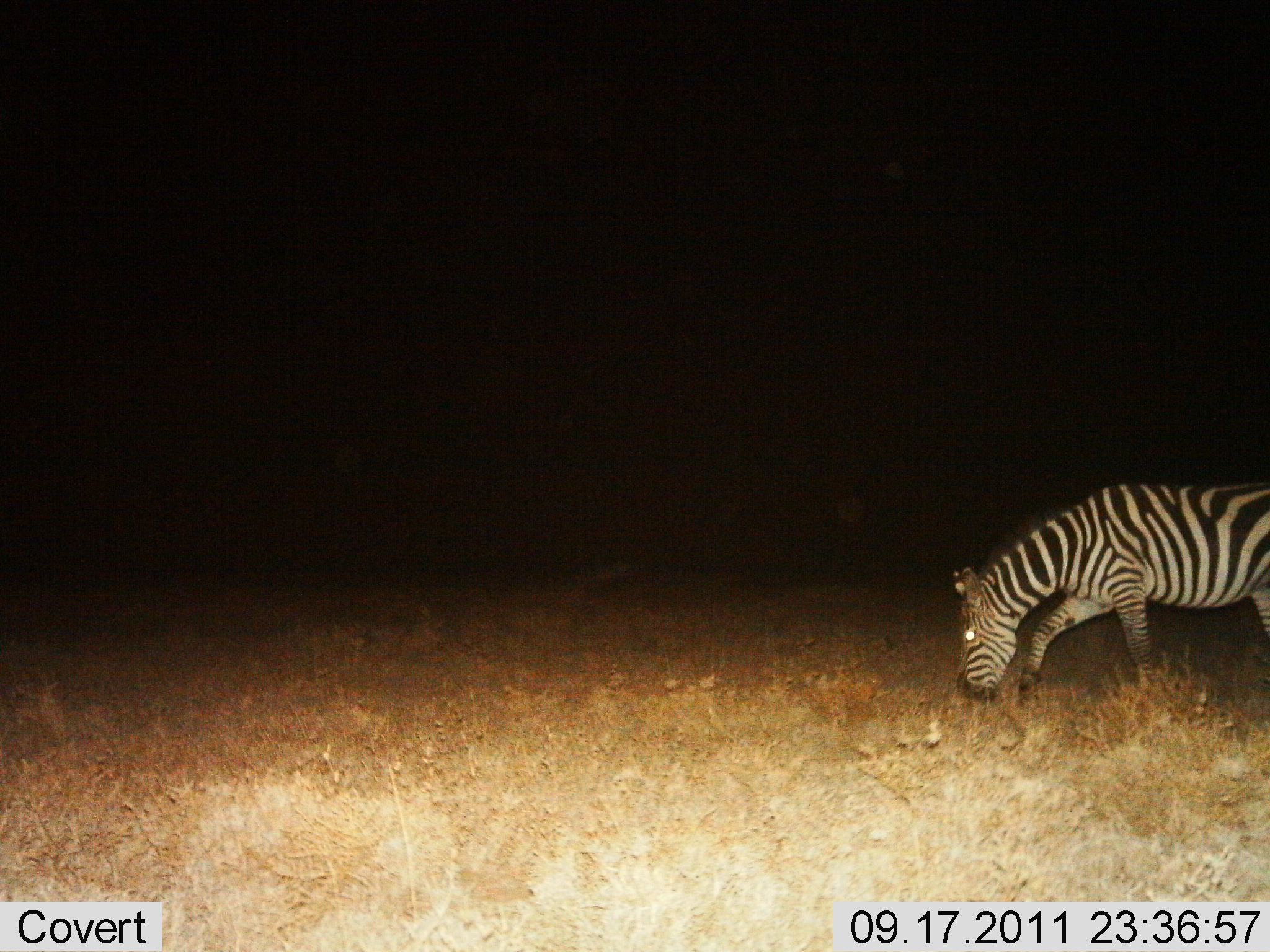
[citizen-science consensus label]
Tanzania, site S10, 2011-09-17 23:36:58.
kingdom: Animalia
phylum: Chordata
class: Mammalia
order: Perissodactyla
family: Equidae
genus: Equus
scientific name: Equus quagga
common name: plains zebra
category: zebra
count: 1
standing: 20%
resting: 0%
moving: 0%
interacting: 0%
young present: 0%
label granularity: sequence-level